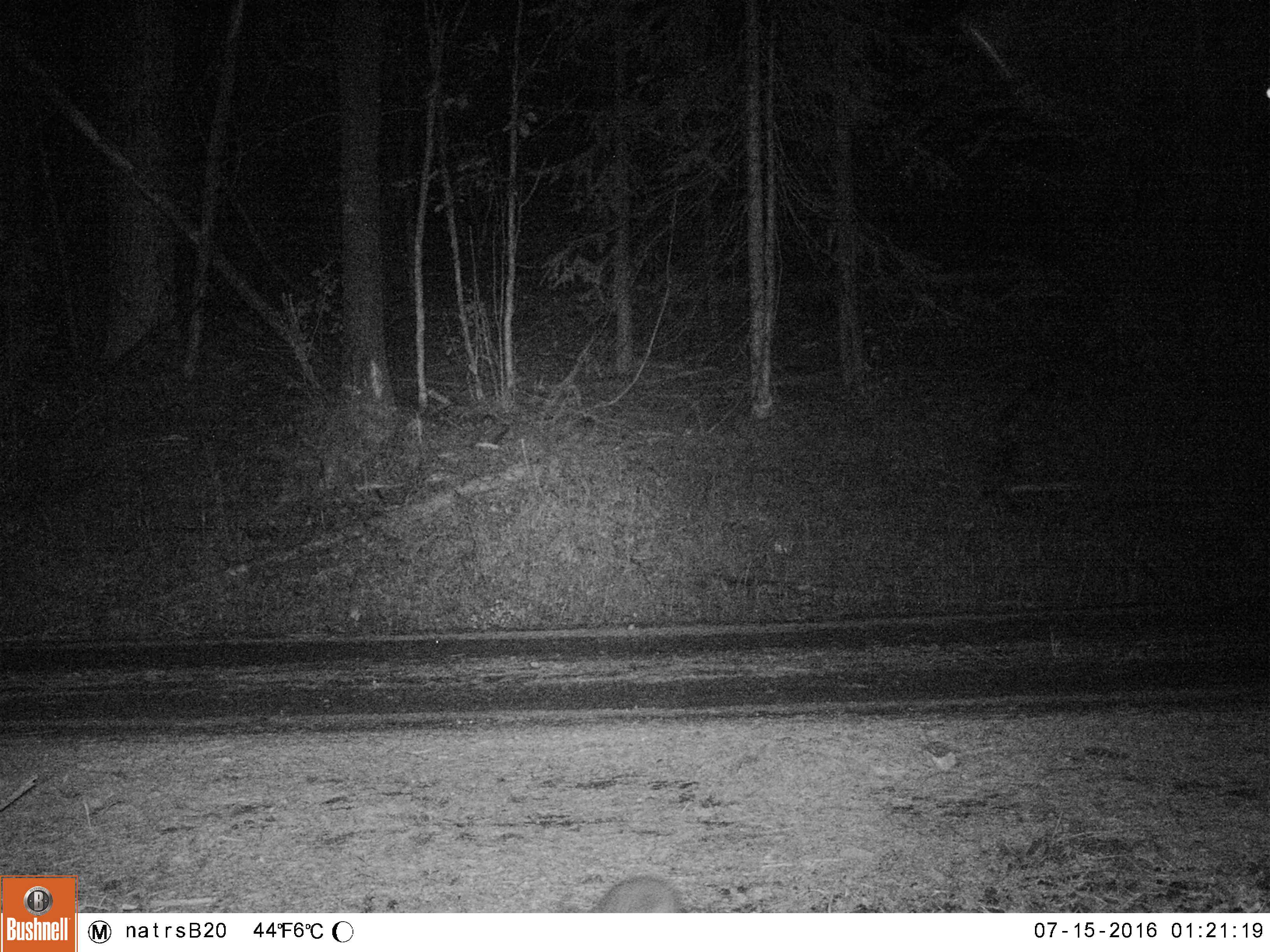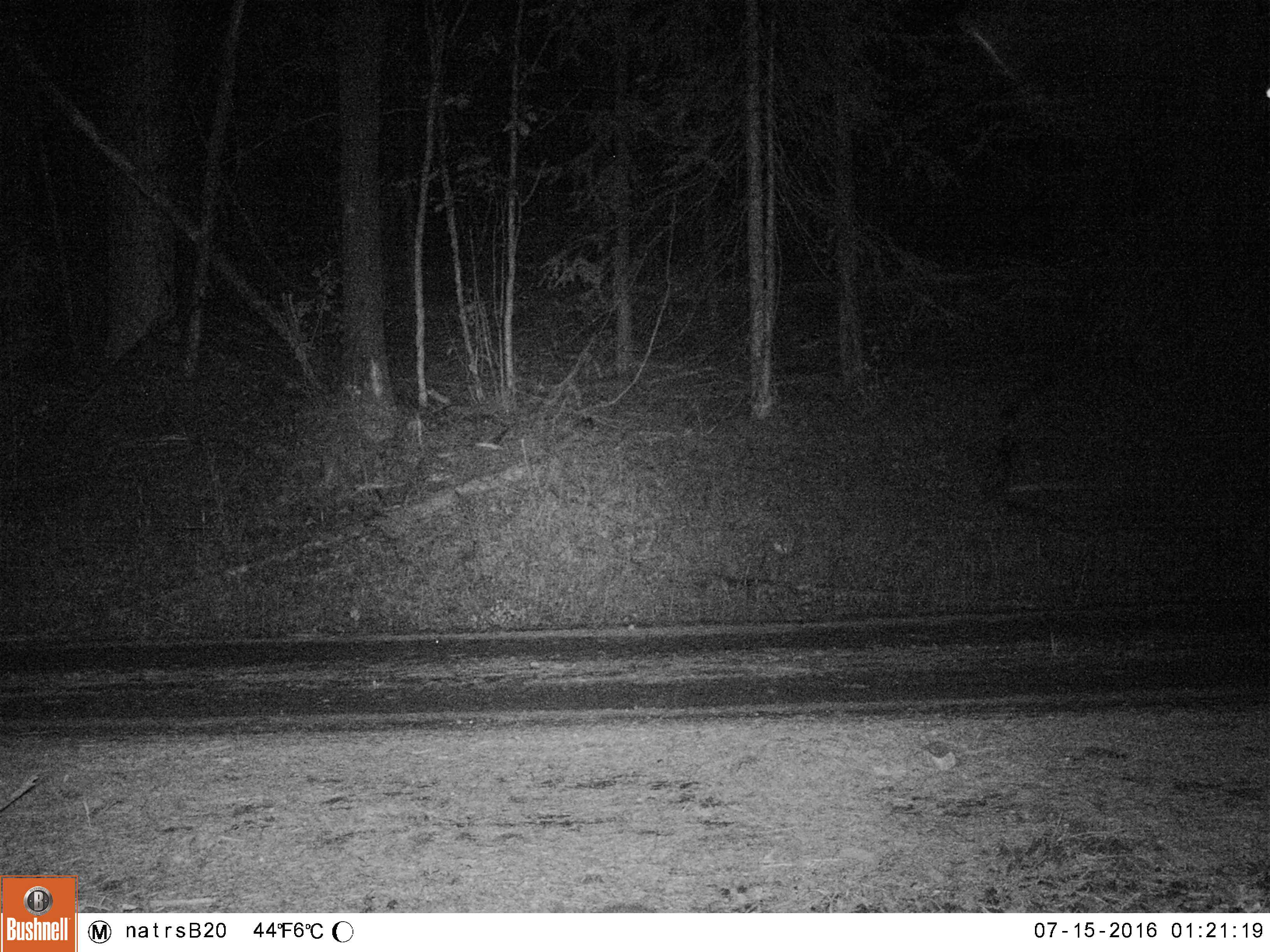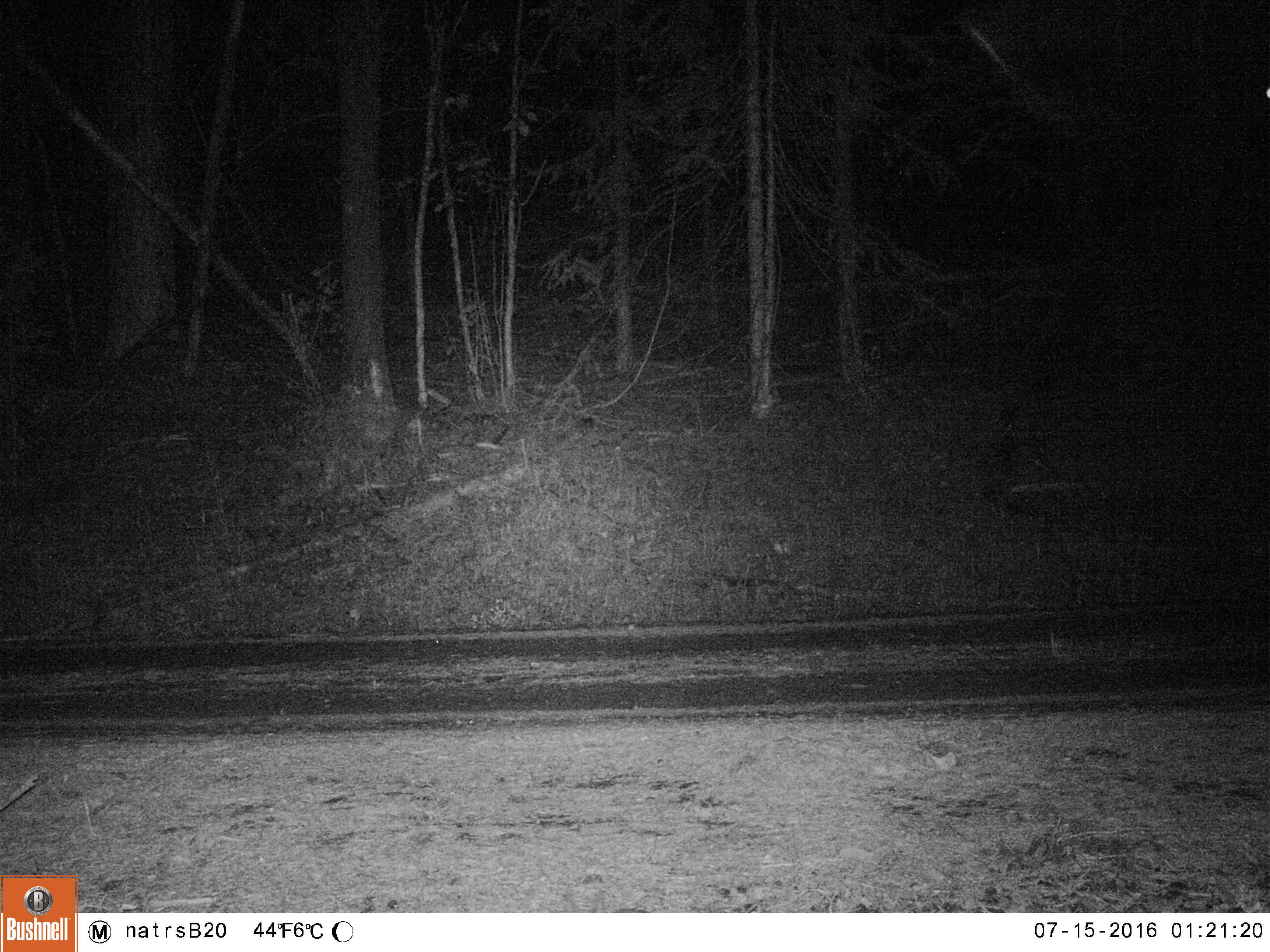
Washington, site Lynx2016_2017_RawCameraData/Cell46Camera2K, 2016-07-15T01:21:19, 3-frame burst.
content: unidentified animal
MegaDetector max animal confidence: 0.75